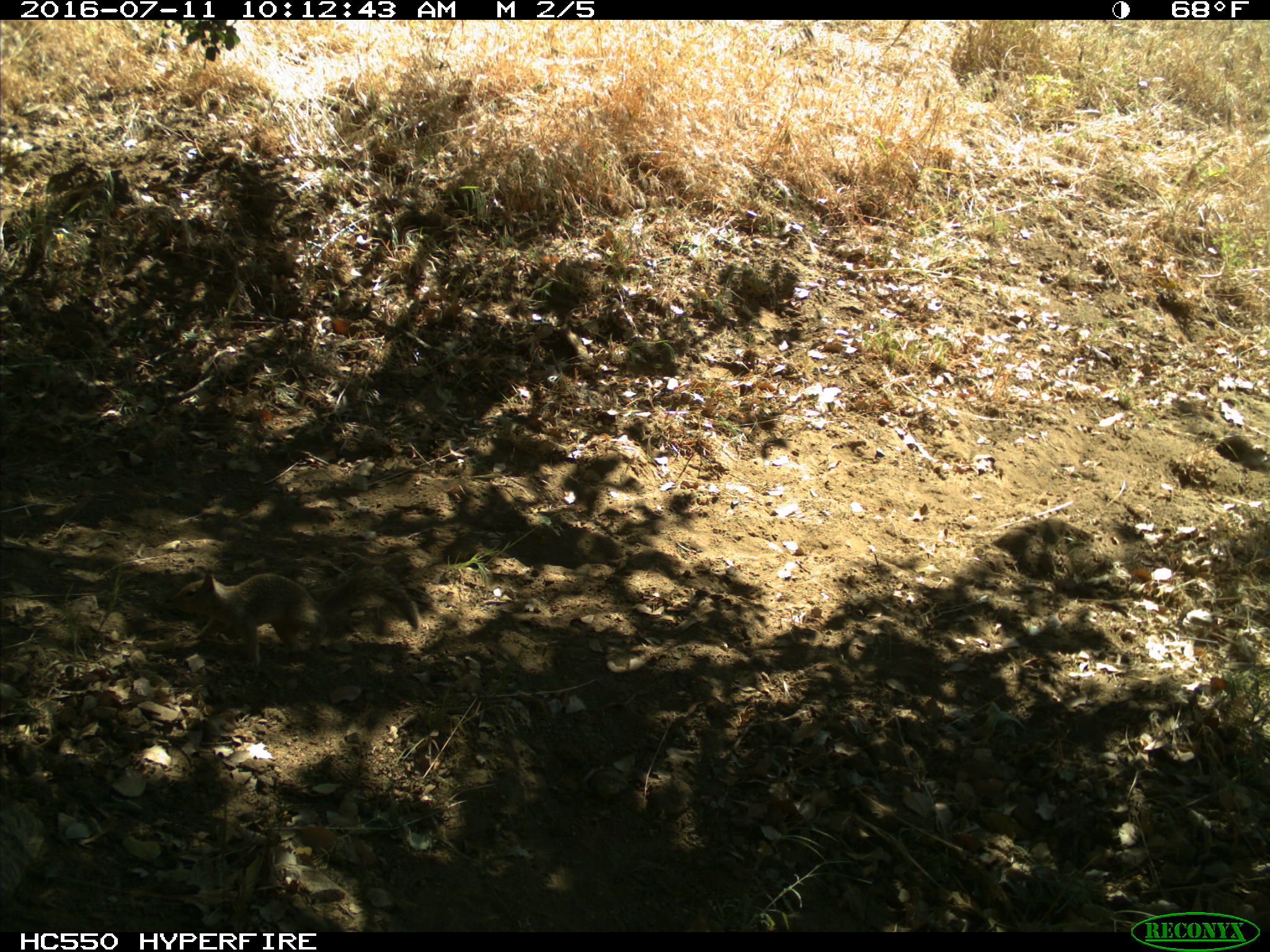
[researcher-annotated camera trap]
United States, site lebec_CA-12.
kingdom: Animalia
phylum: Chordata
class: Mammalia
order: Rodentia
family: Sciuridae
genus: Otospermophilus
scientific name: Otospermophilus beecheyi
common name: california ground squirrel